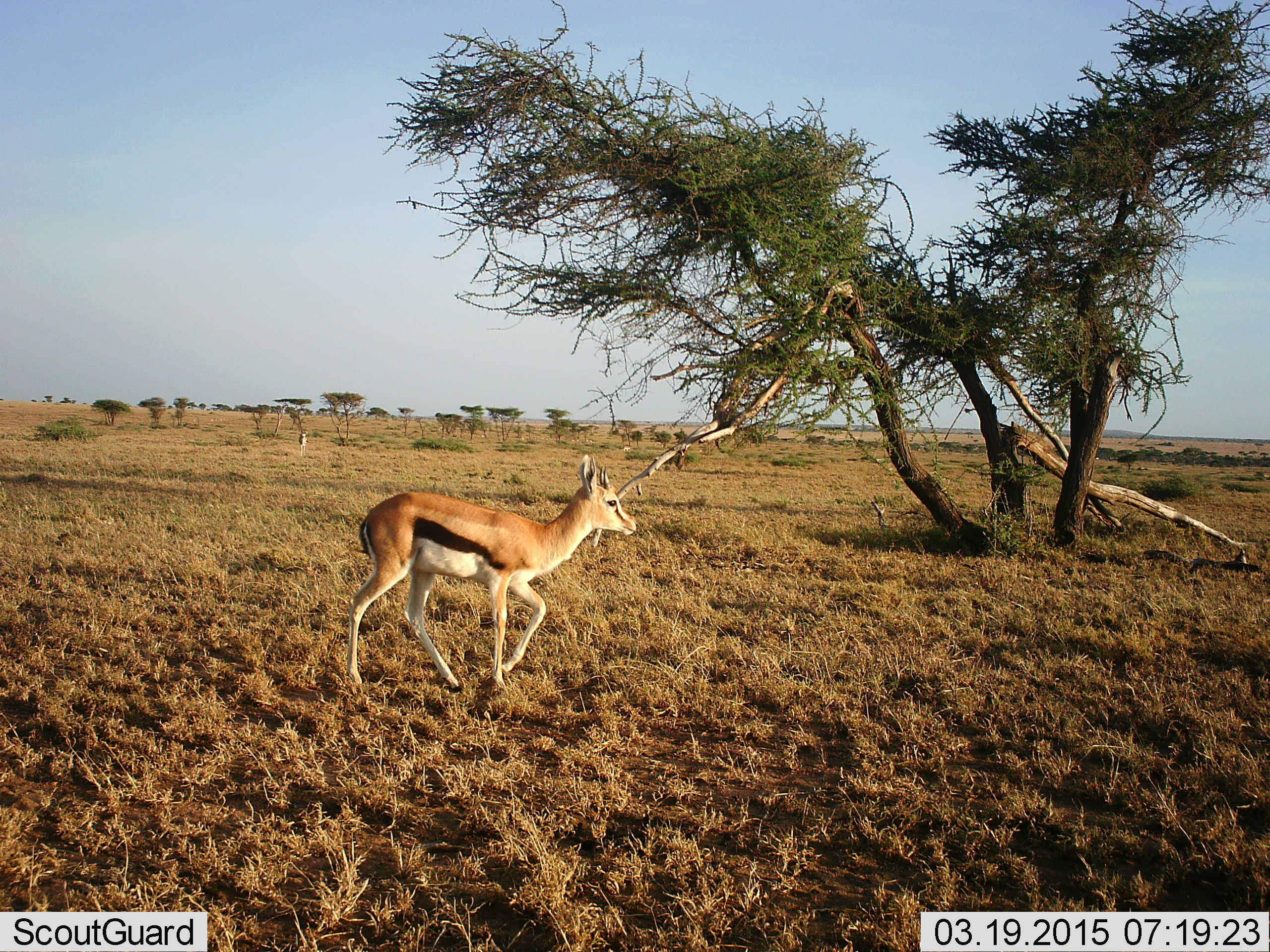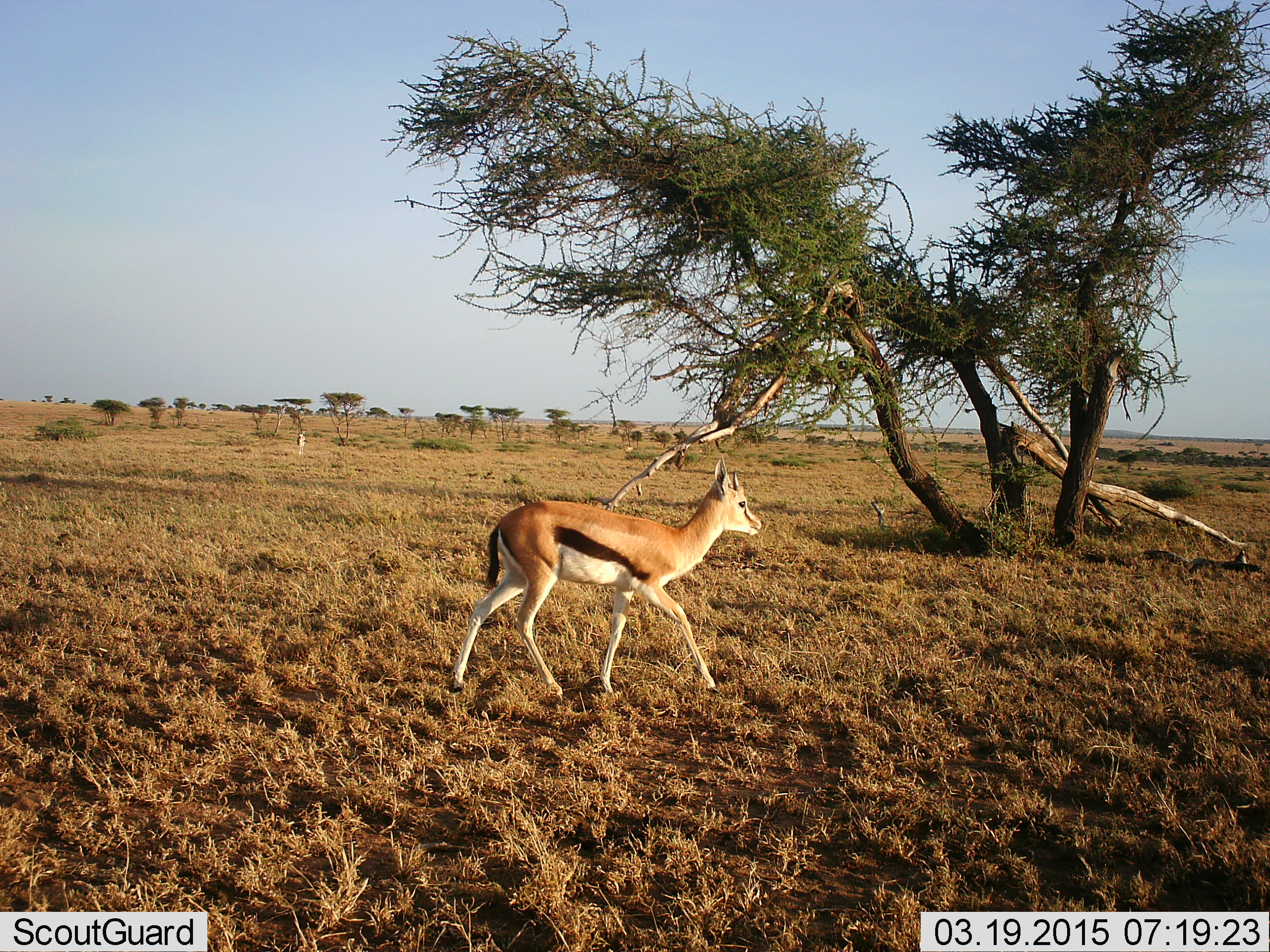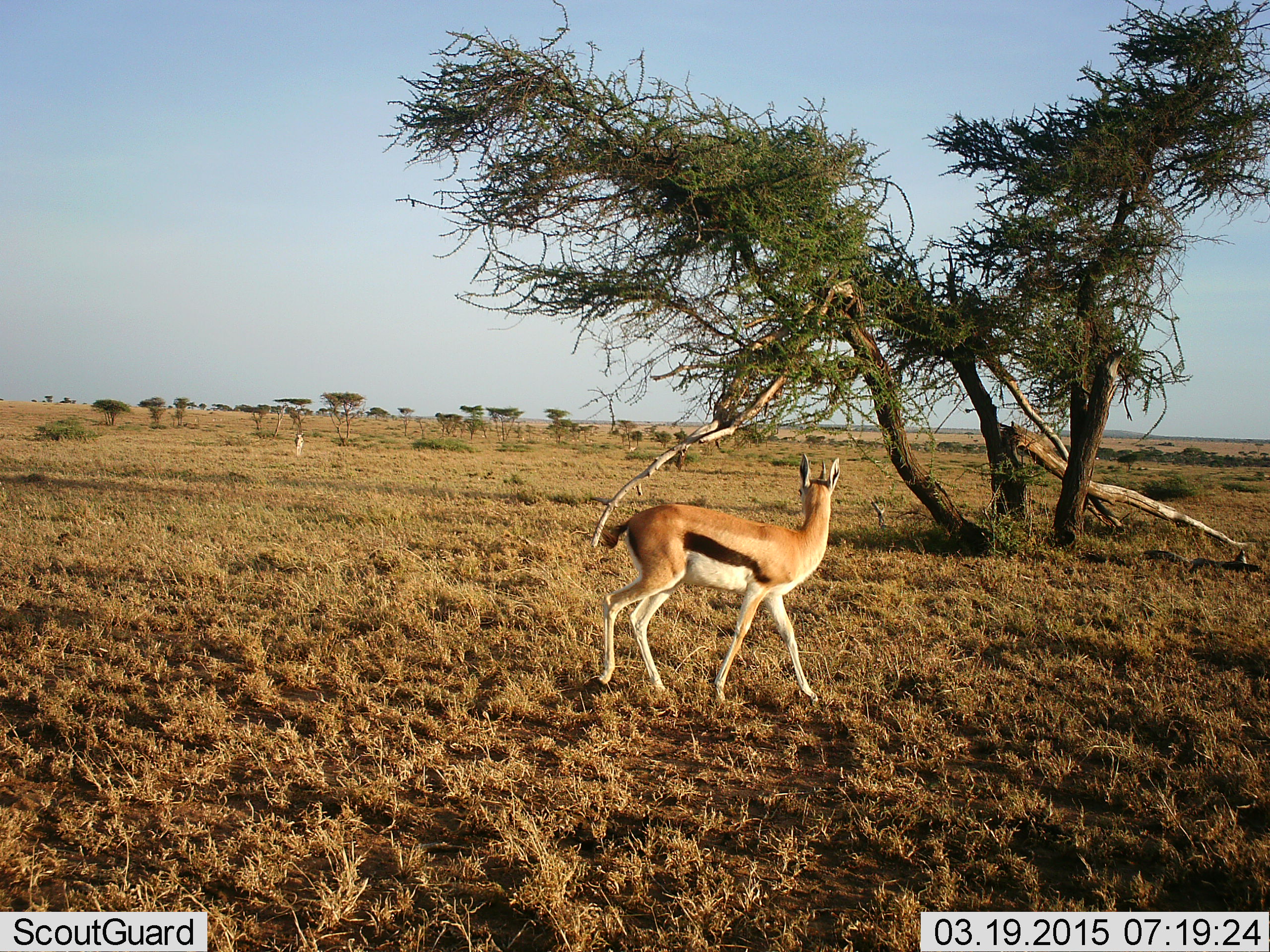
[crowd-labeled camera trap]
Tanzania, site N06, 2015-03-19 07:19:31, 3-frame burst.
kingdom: Animalia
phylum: Chordata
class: Mammalia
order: Artiodactyla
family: Bovidae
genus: Eudorcas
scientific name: Eudorcas thomsonii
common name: thomson's gazelle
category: gazellethomsons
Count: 1.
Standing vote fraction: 20%.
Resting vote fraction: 0%.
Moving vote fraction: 90%.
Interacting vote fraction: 0%.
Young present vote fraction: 0%.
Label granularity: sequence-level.